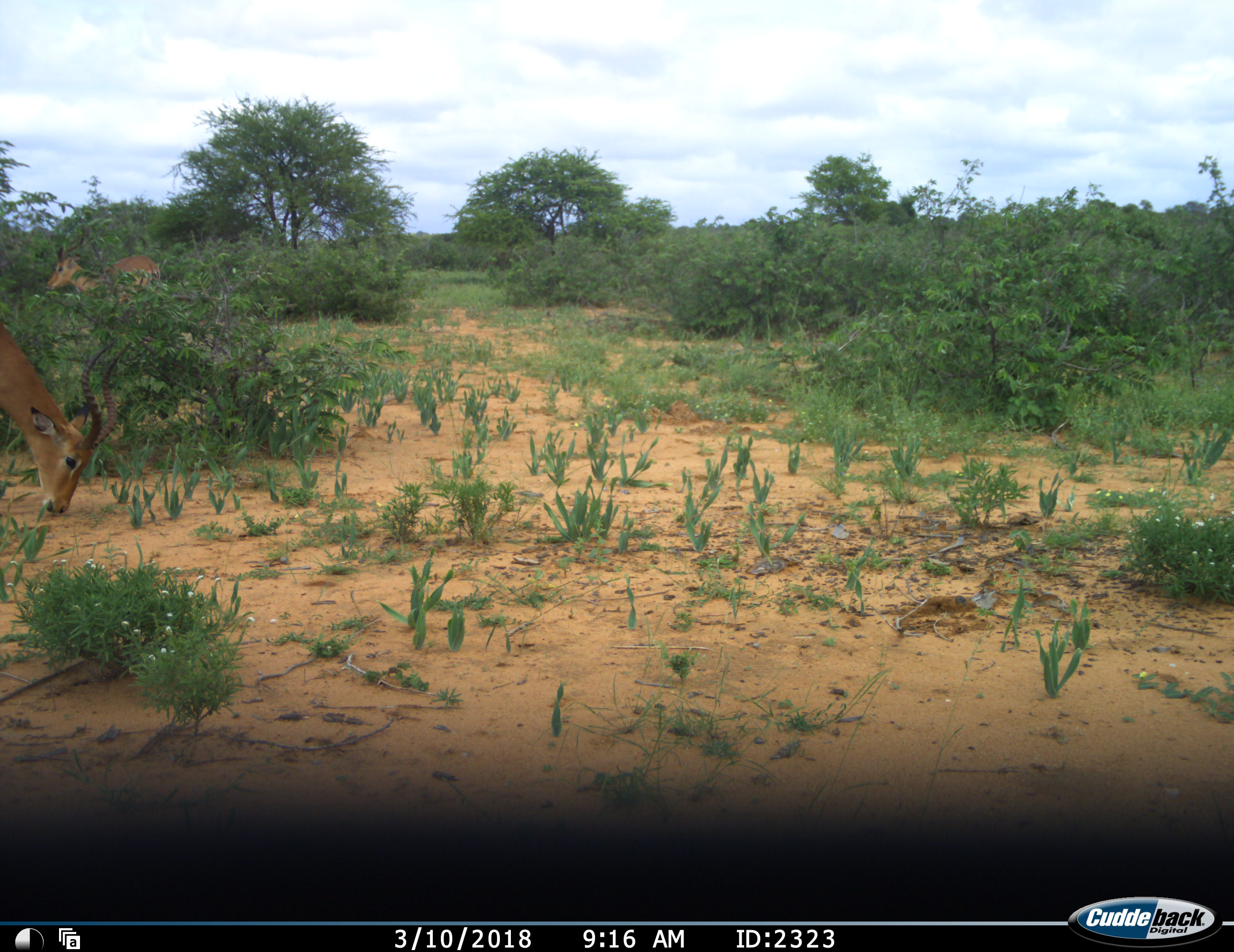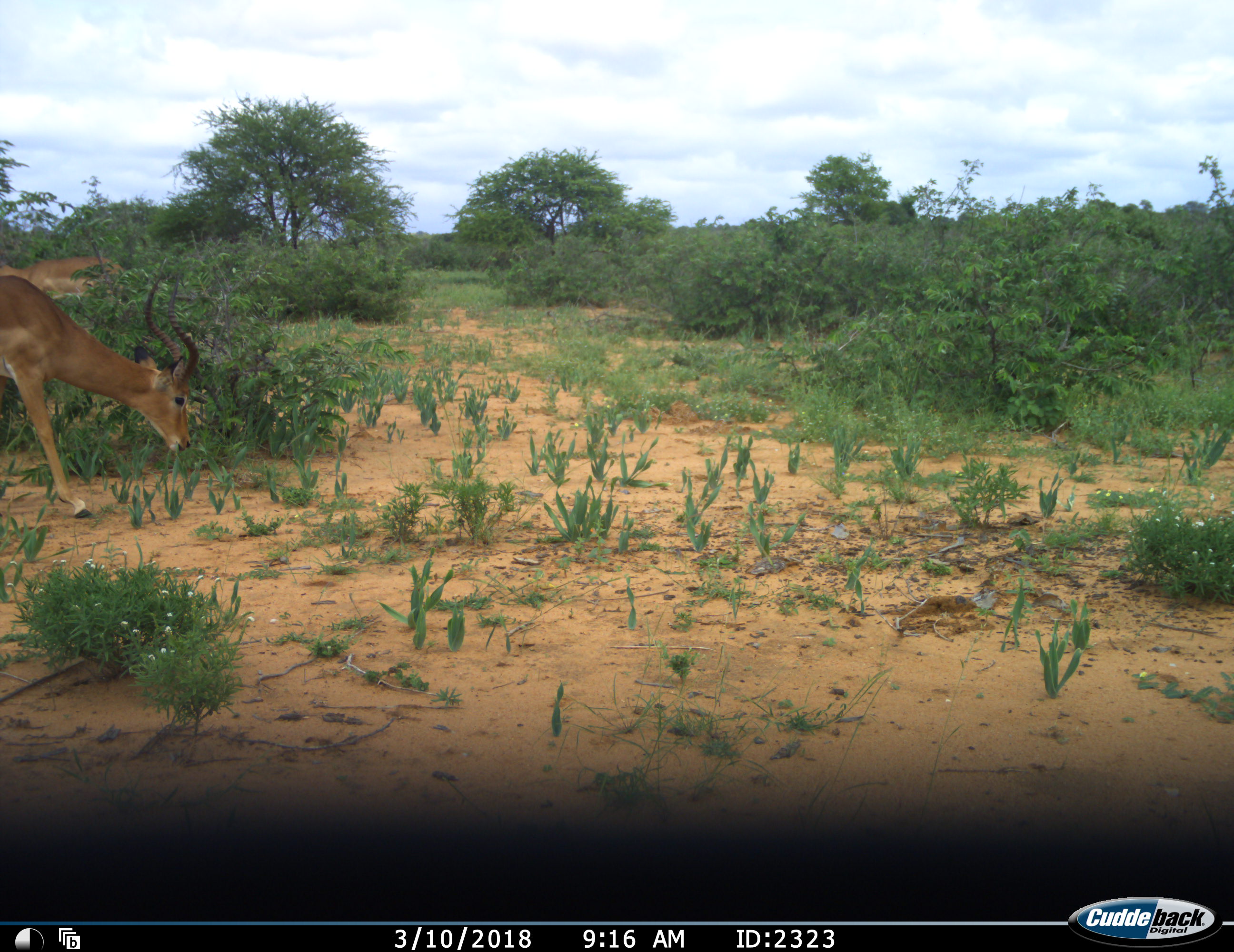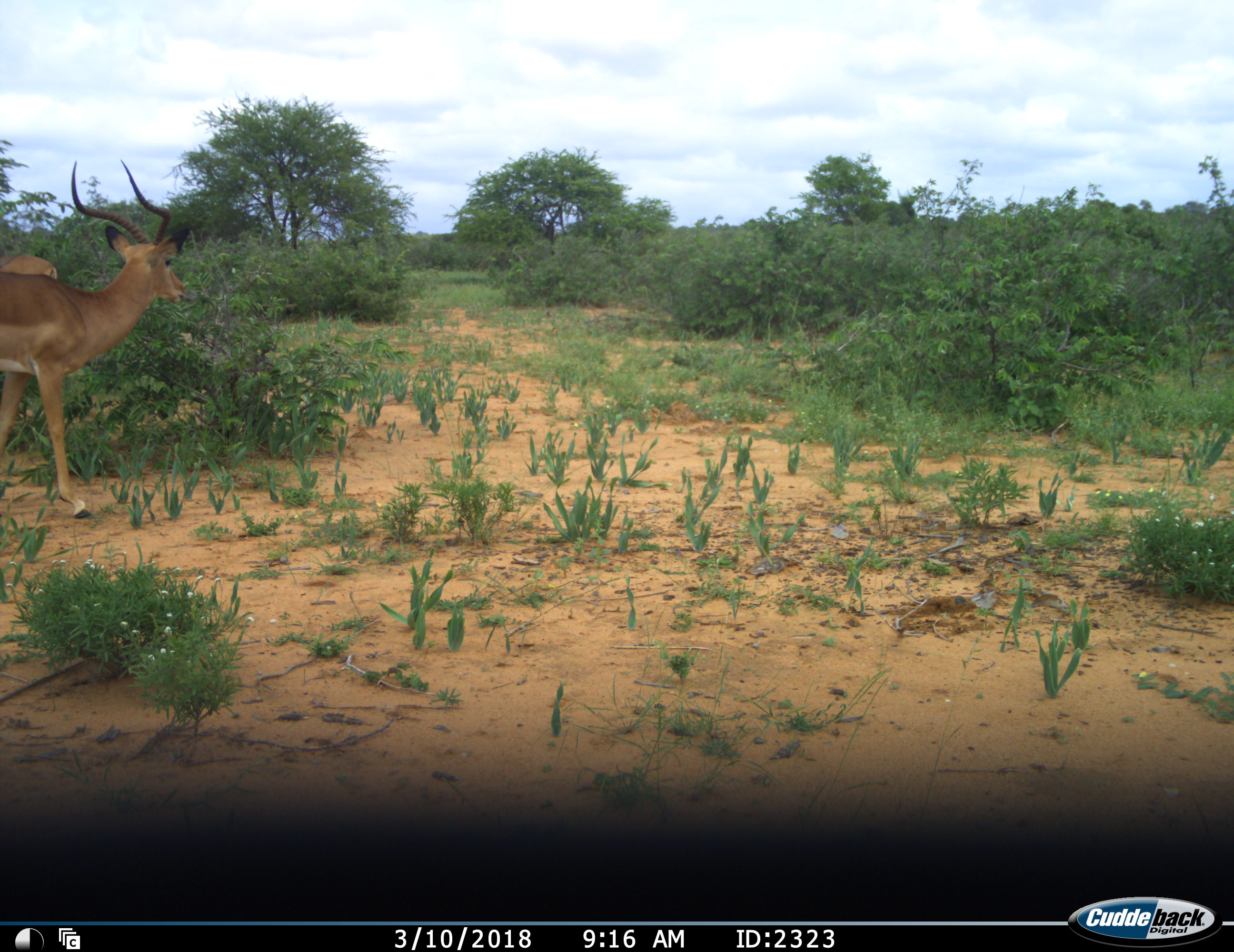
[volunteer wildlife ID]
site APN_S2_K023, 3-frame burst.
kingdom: Animalia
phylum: Chordata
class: Mammalia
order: Artiodactyla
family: Bovidae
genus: Aepyceros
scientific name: Aepyceros melampus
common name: impala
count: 2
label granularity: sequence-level